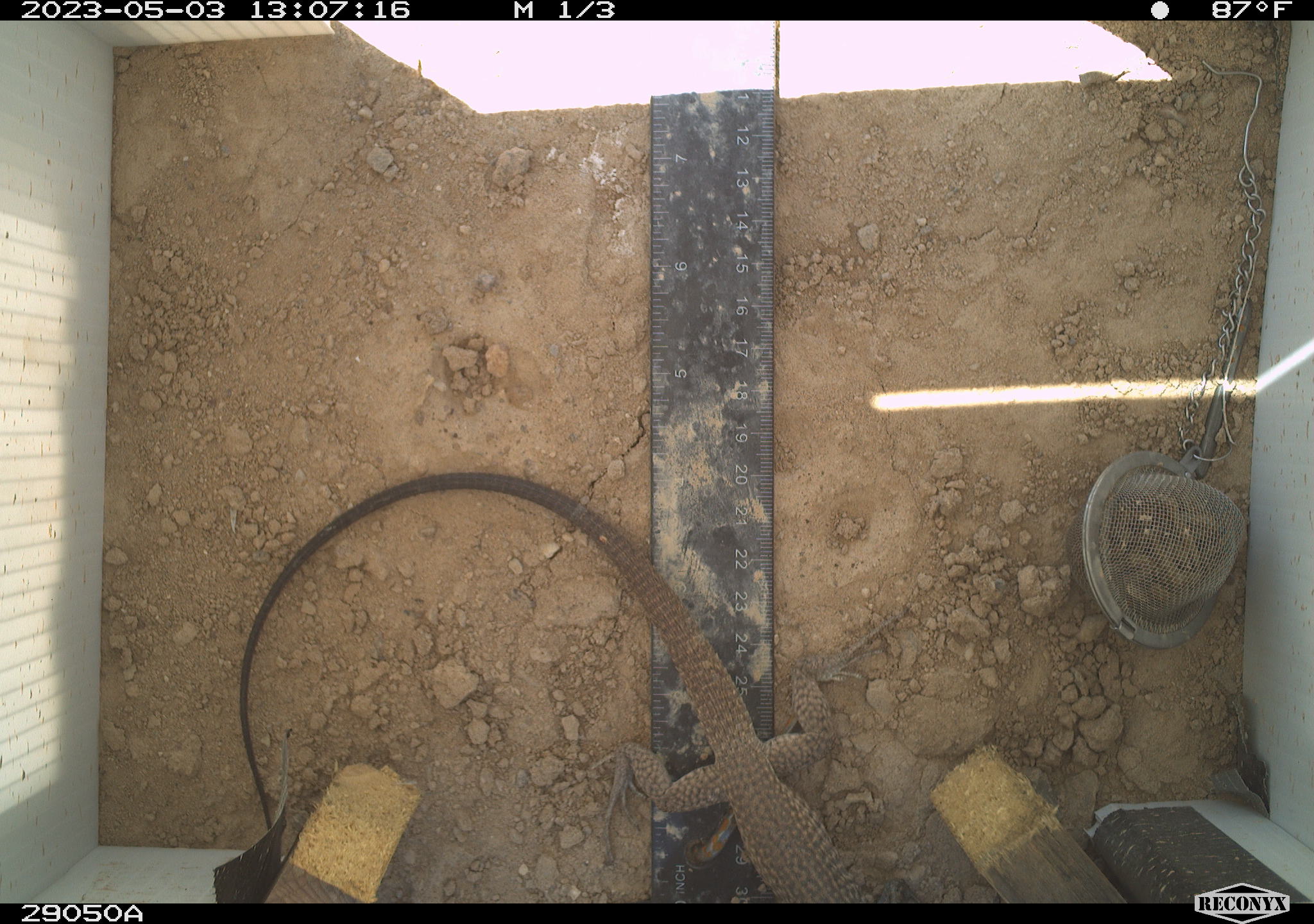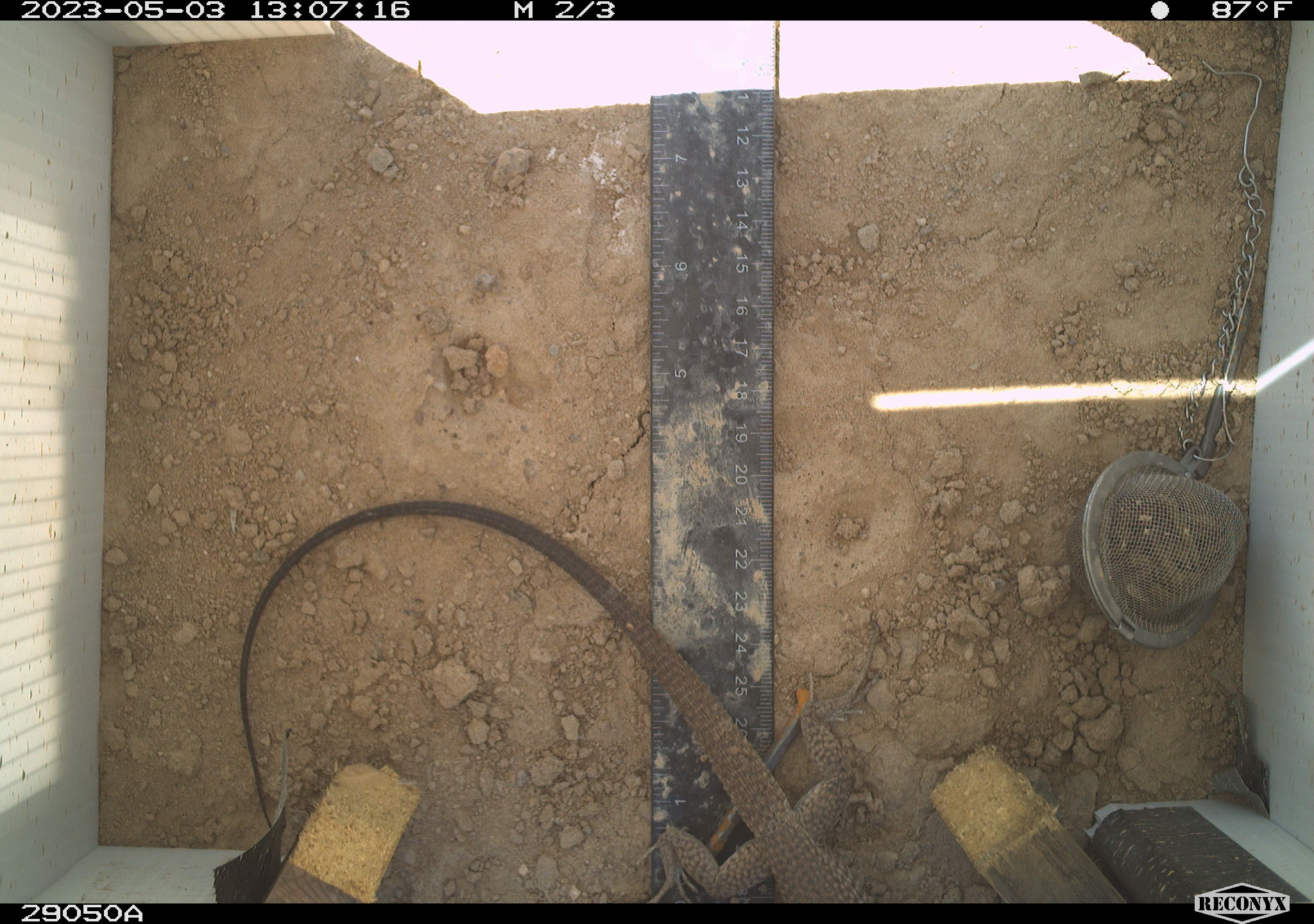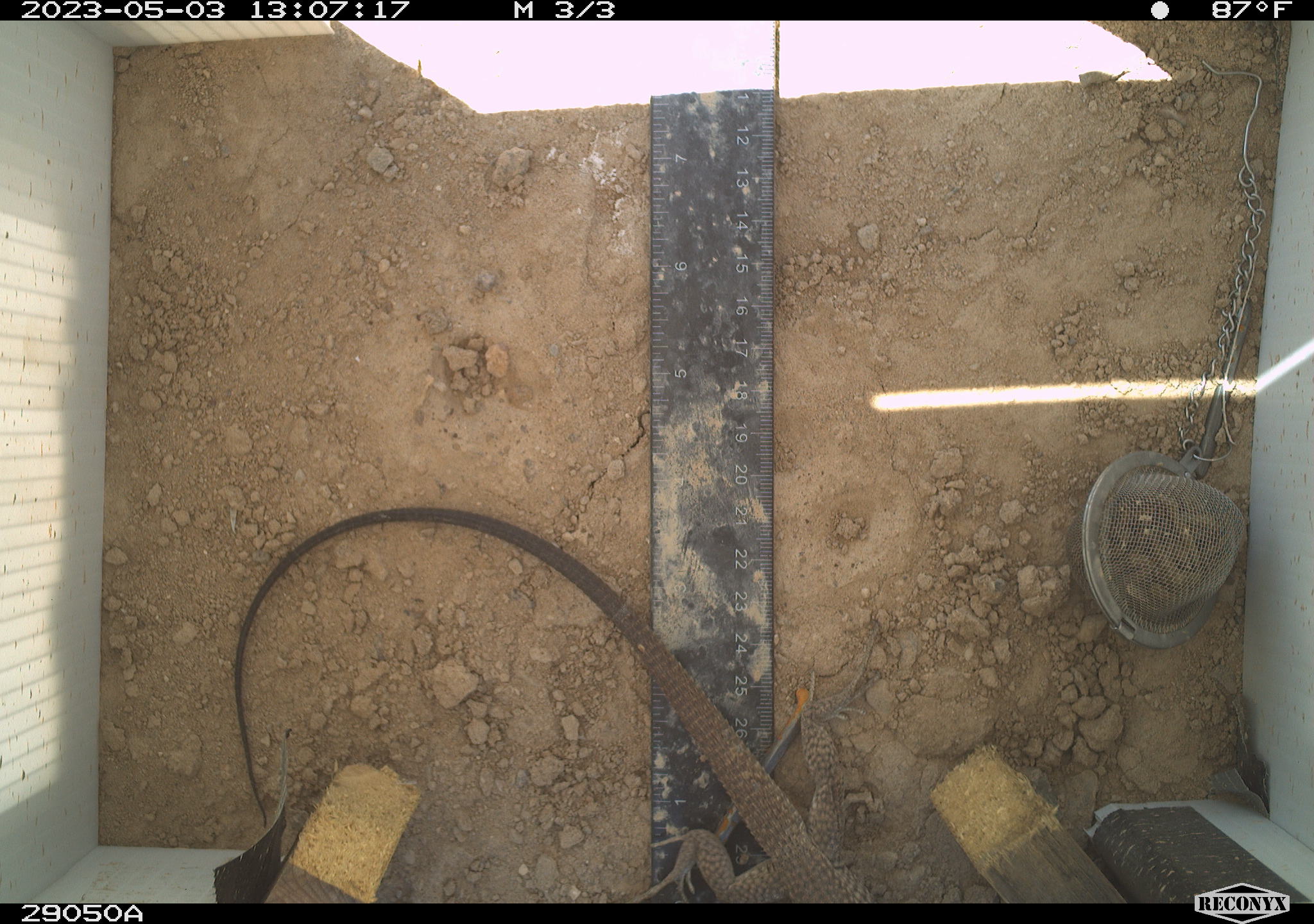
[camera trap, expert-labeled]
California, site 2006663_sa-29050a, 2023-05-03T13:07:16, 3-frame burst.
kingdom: Animalia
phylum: Chordata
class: Reptilia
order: Squamata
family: Teiidae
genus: Aspidoscelis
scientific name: Aspidoscelis tigris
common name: western whiptail